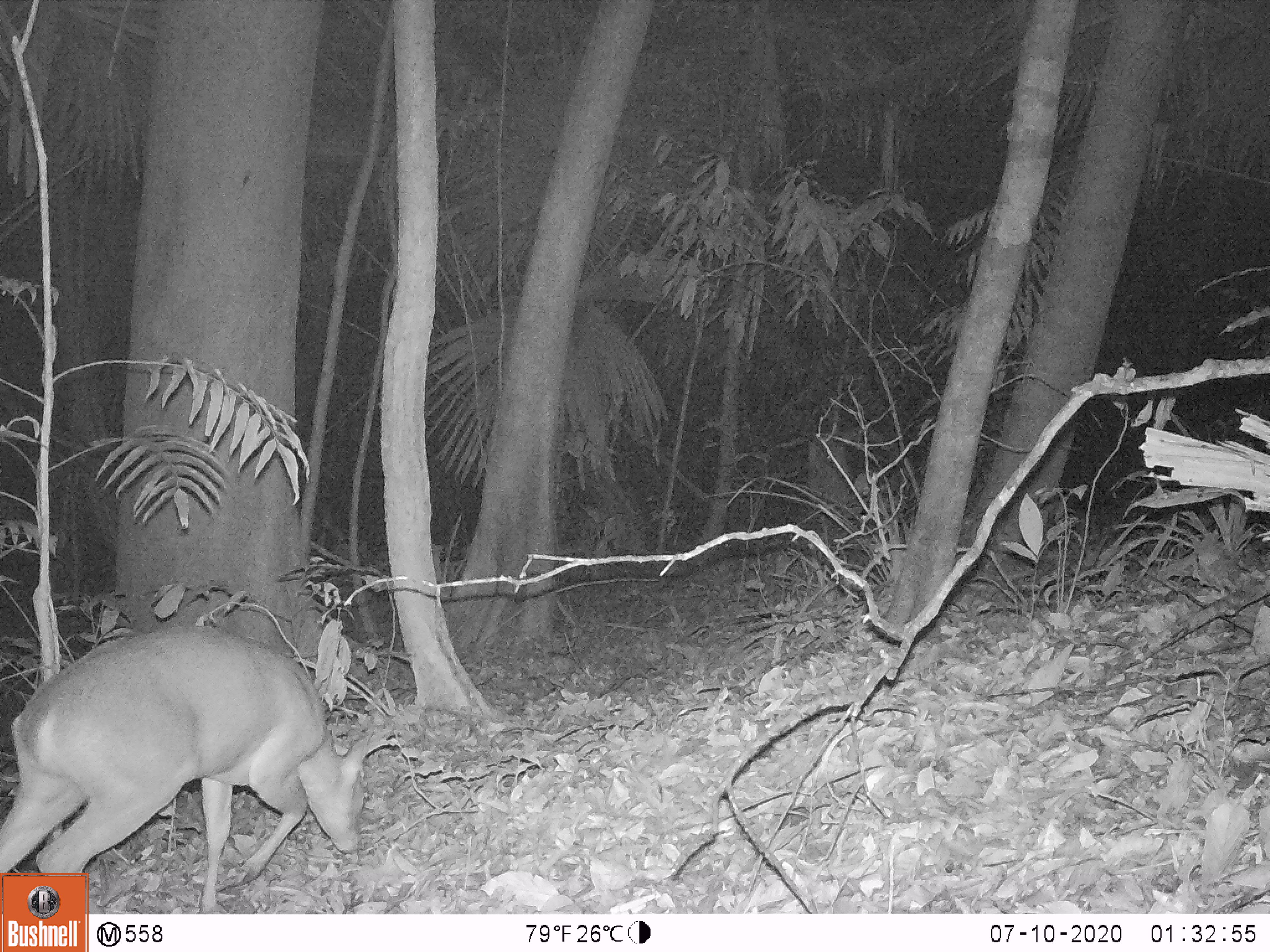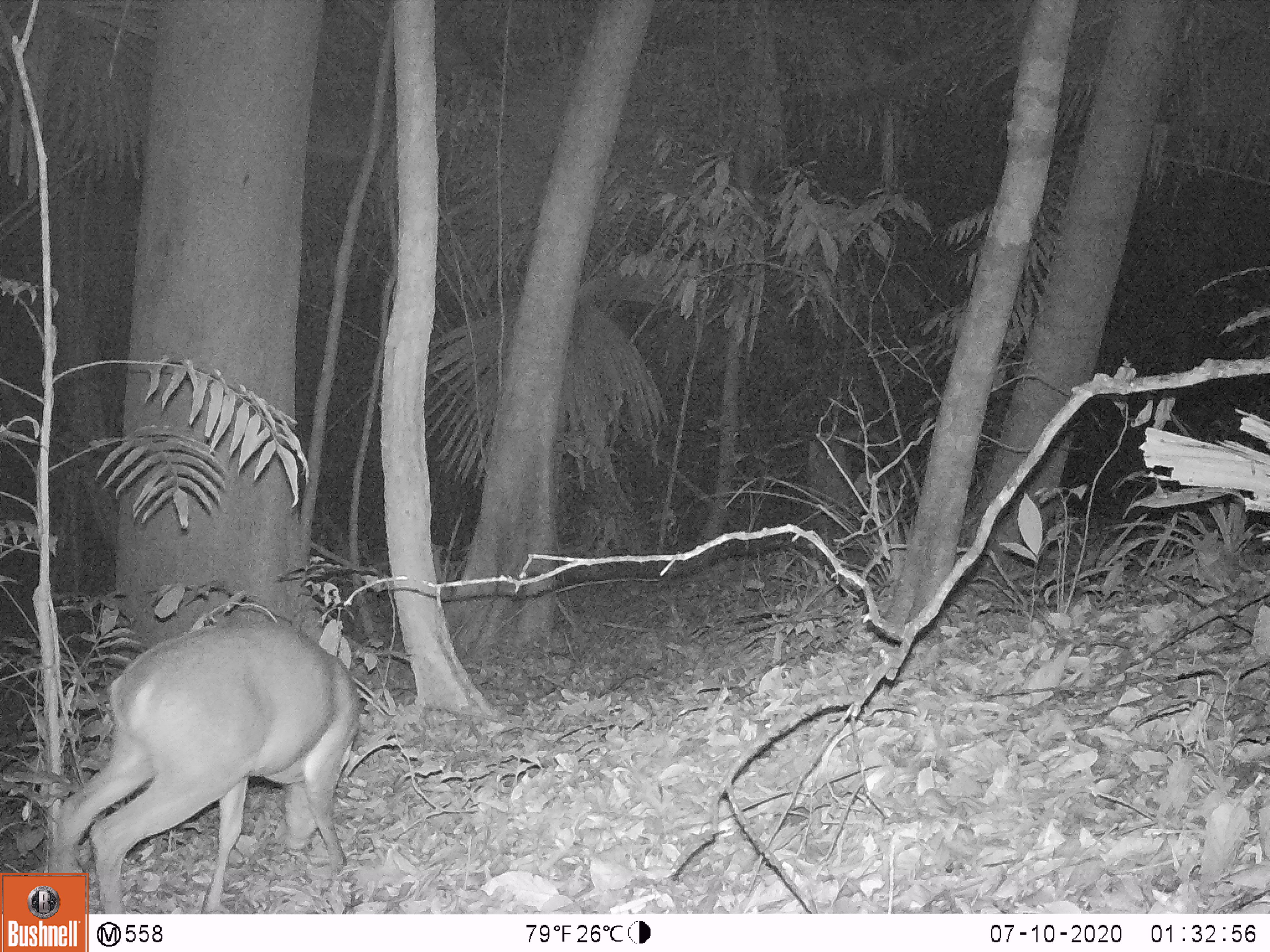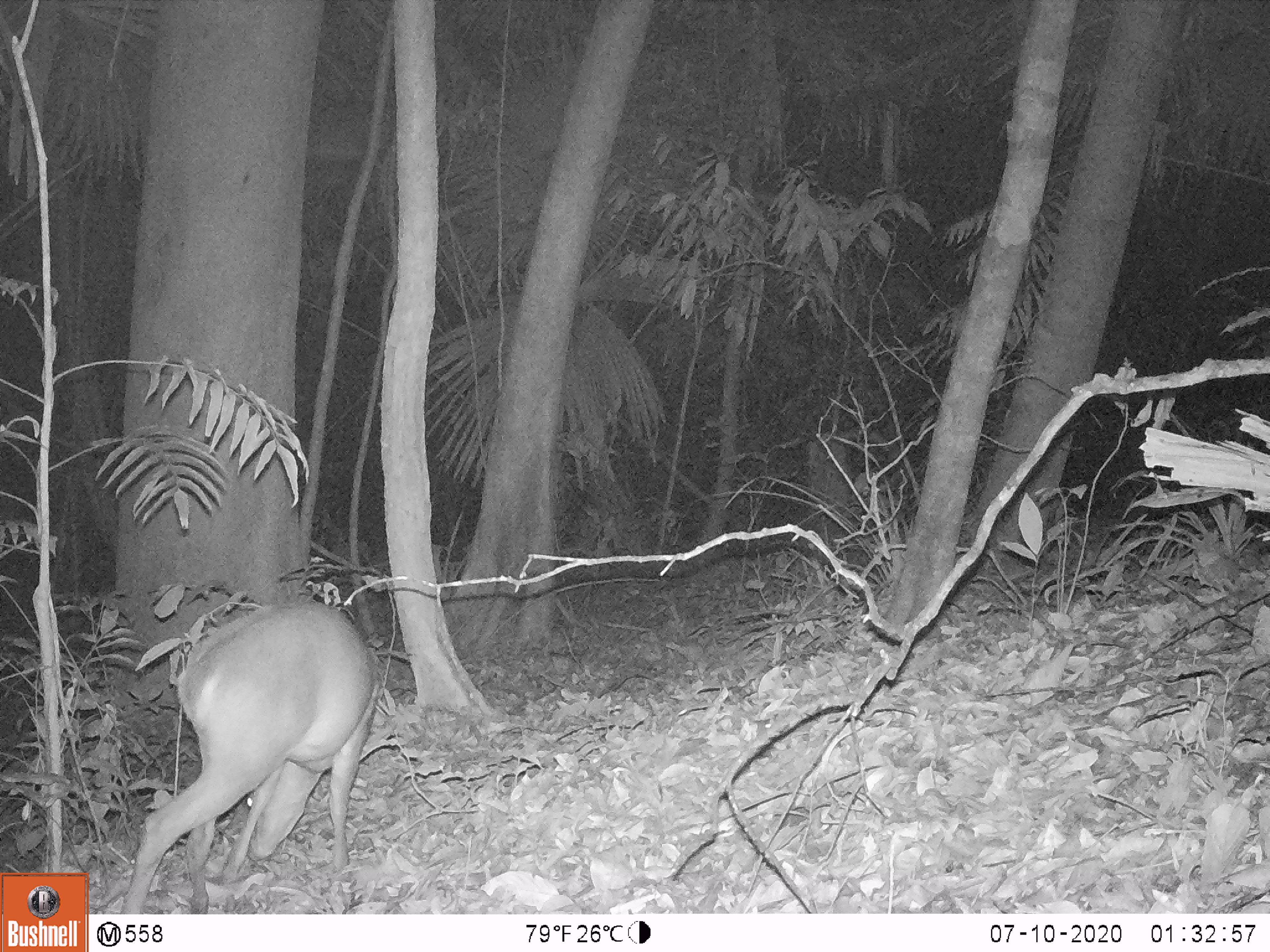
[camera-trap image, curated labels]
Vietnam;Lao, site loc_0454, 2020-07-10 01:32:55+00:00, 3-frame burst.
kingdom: Animalia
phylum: Chordata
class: Mammalia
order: Artiodactyla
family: Cervidae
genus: Muntiacus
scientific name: Muntiacus vuquangensis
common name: large-antlered muntjac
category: large antlered muntjac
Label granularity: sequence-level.